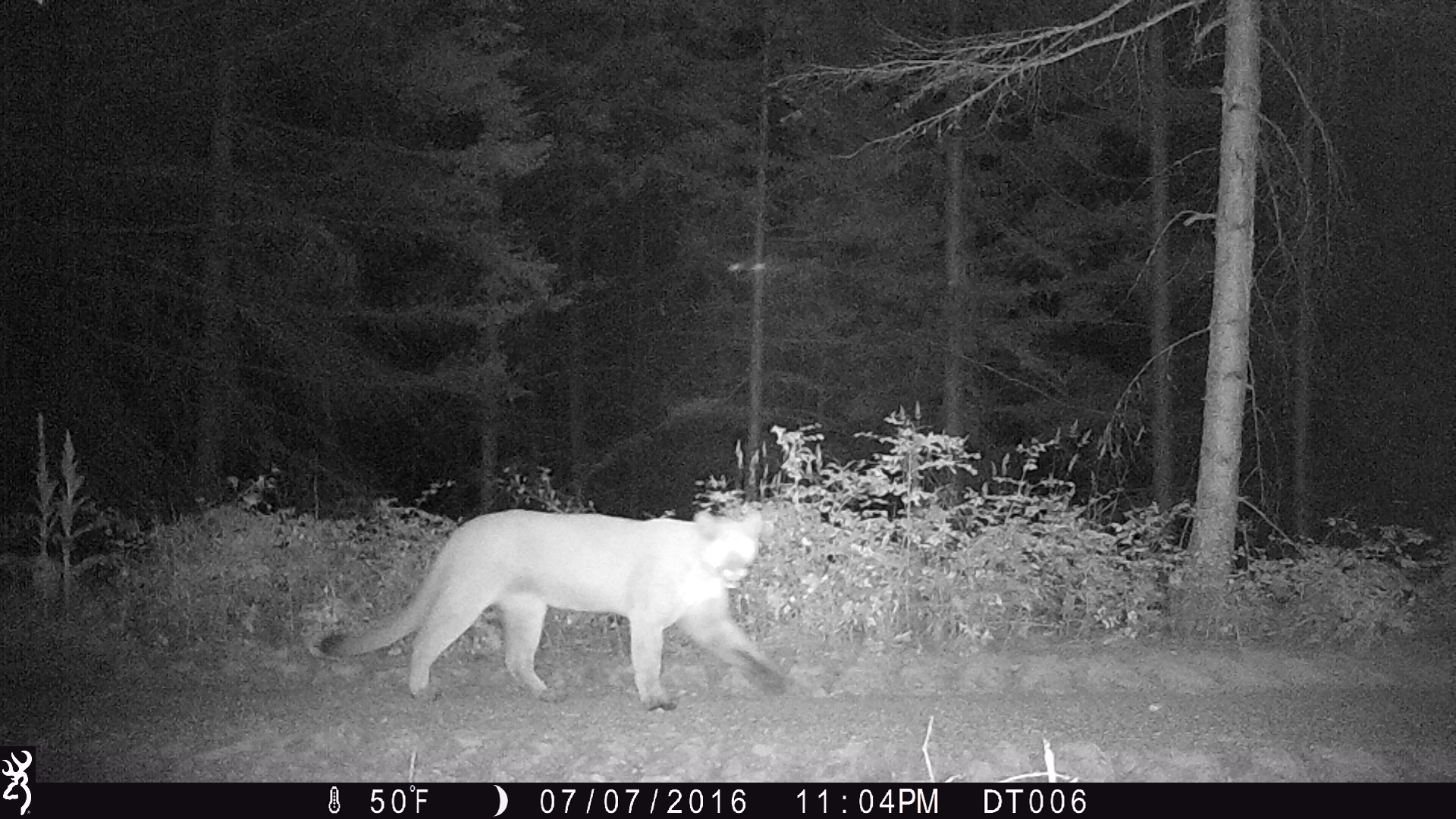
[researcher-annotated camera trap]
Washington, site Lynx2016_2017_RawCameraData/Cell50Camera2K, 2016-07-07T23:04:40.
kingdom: Animalia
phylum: Chordata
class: Mammalia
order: Carnivora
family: Felidae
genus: Puma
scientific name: Puma concolor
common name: mountain lion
Puma concolor (mountain lion). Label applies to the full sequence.